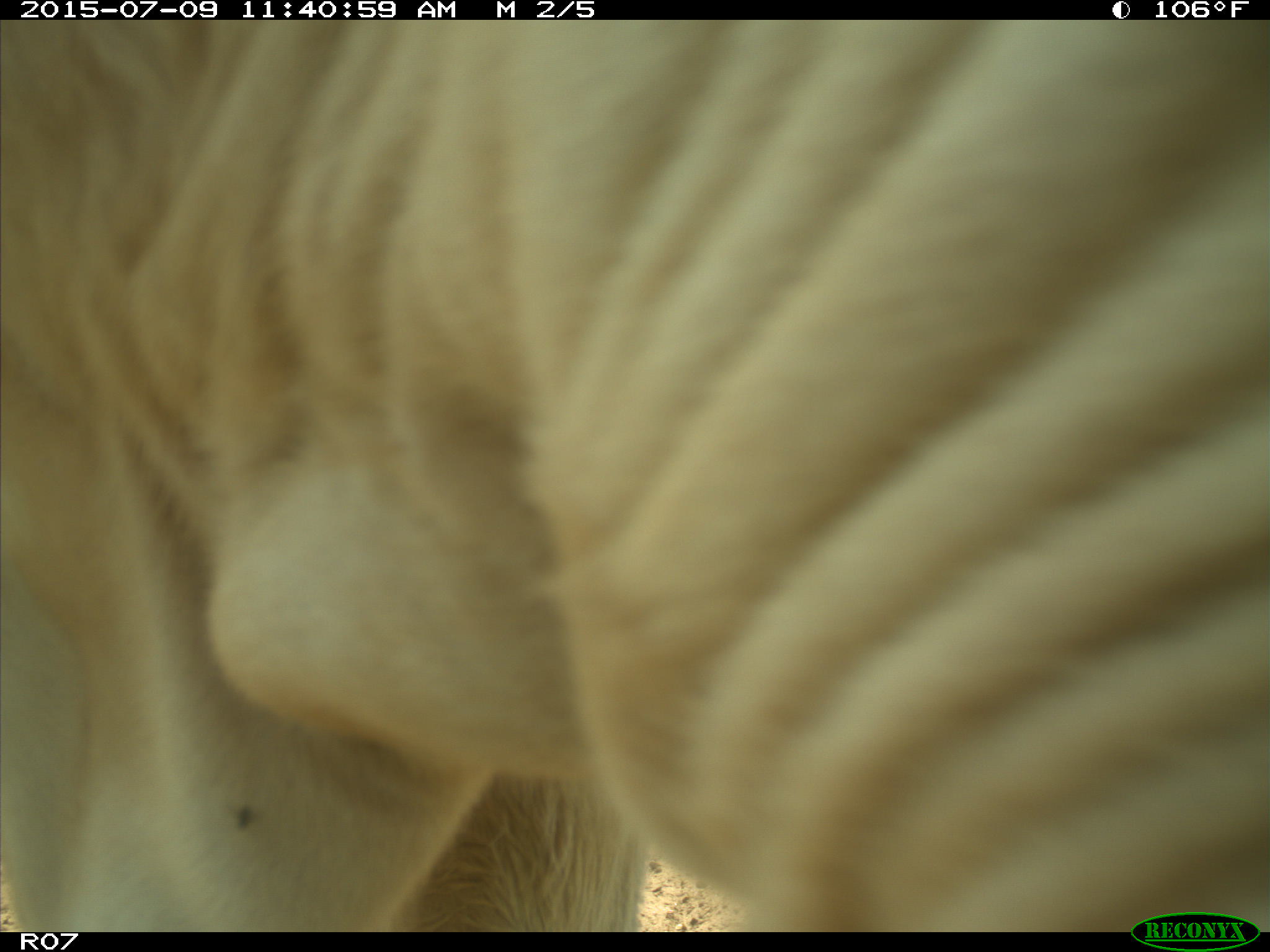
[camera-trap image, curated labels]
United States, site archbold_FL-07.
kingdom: Animalia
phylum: Chordata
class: Mammalia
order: Artiodactyla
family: Bovidae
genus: Bos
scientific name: Bos taurus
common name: domestic cow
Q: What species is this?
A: Bos taurus (domestic cow).